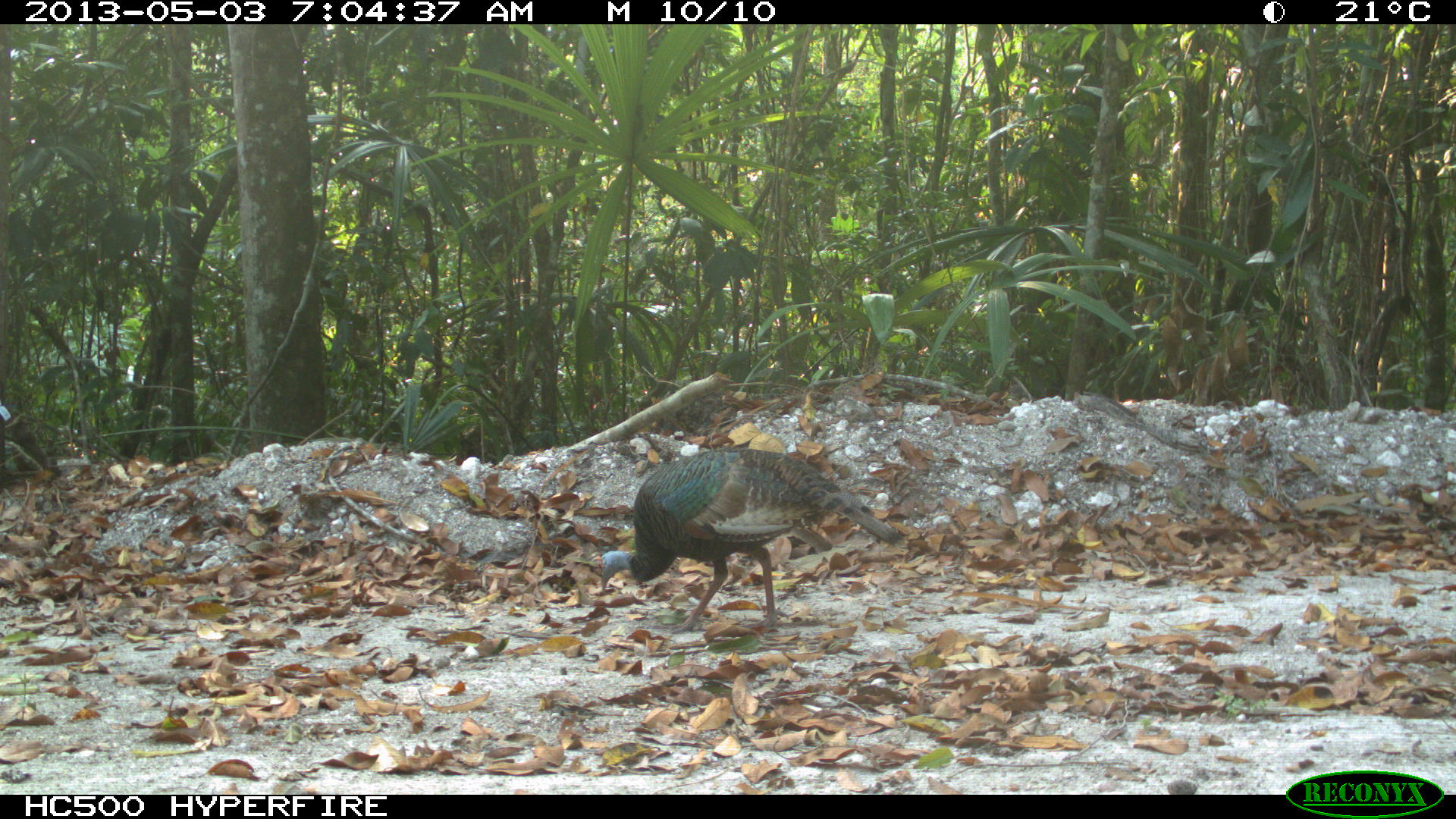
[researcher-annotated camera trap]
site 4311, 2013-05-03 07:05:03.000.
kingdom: Animalia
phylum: Chordata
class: Aves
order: Galliformes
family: Phasianidae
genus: Meleagris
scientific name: Meleagris ocellata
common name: ocellated turkey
Meleagris ocellata (ocellated turkey), count 1, sex female.